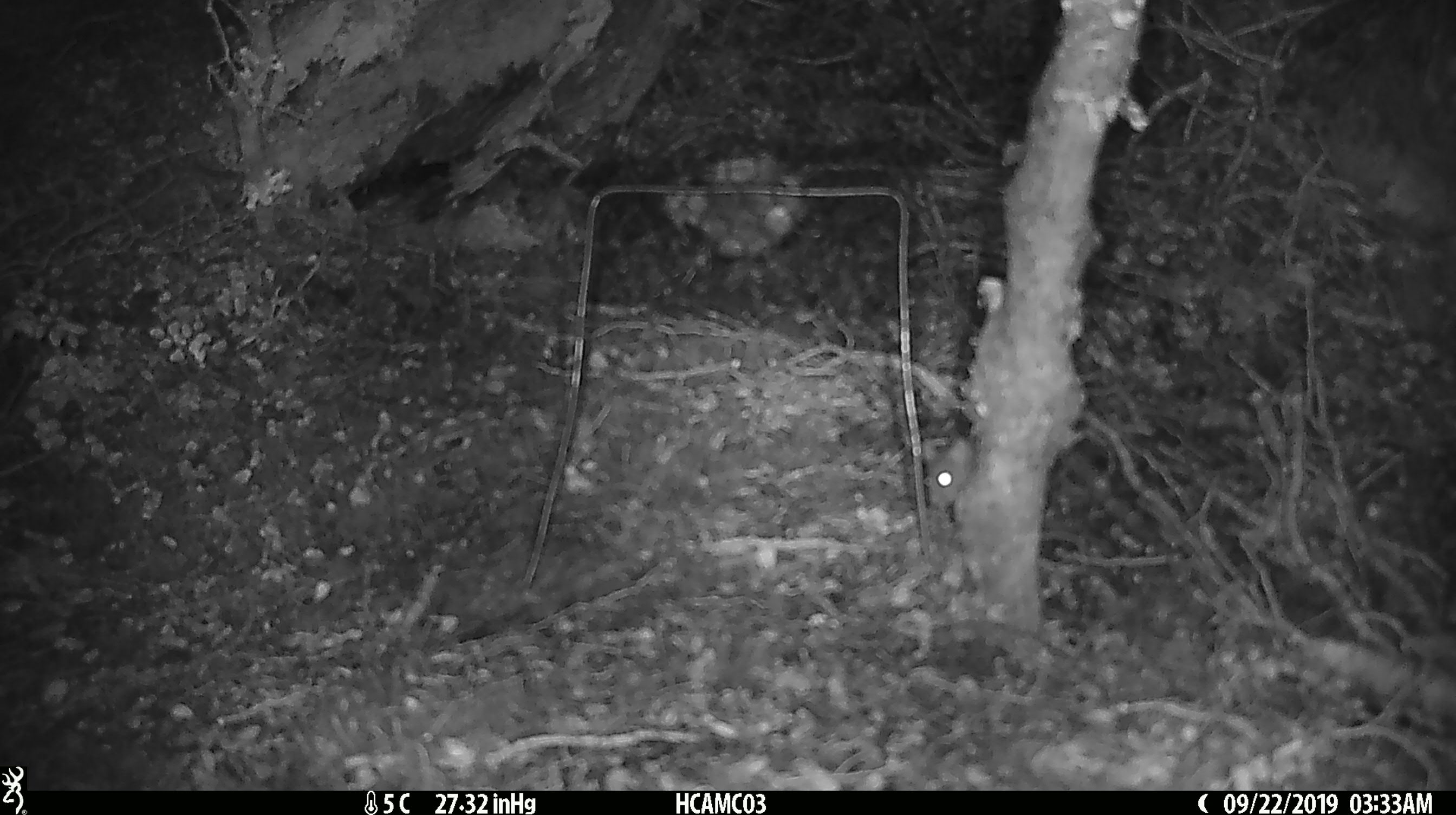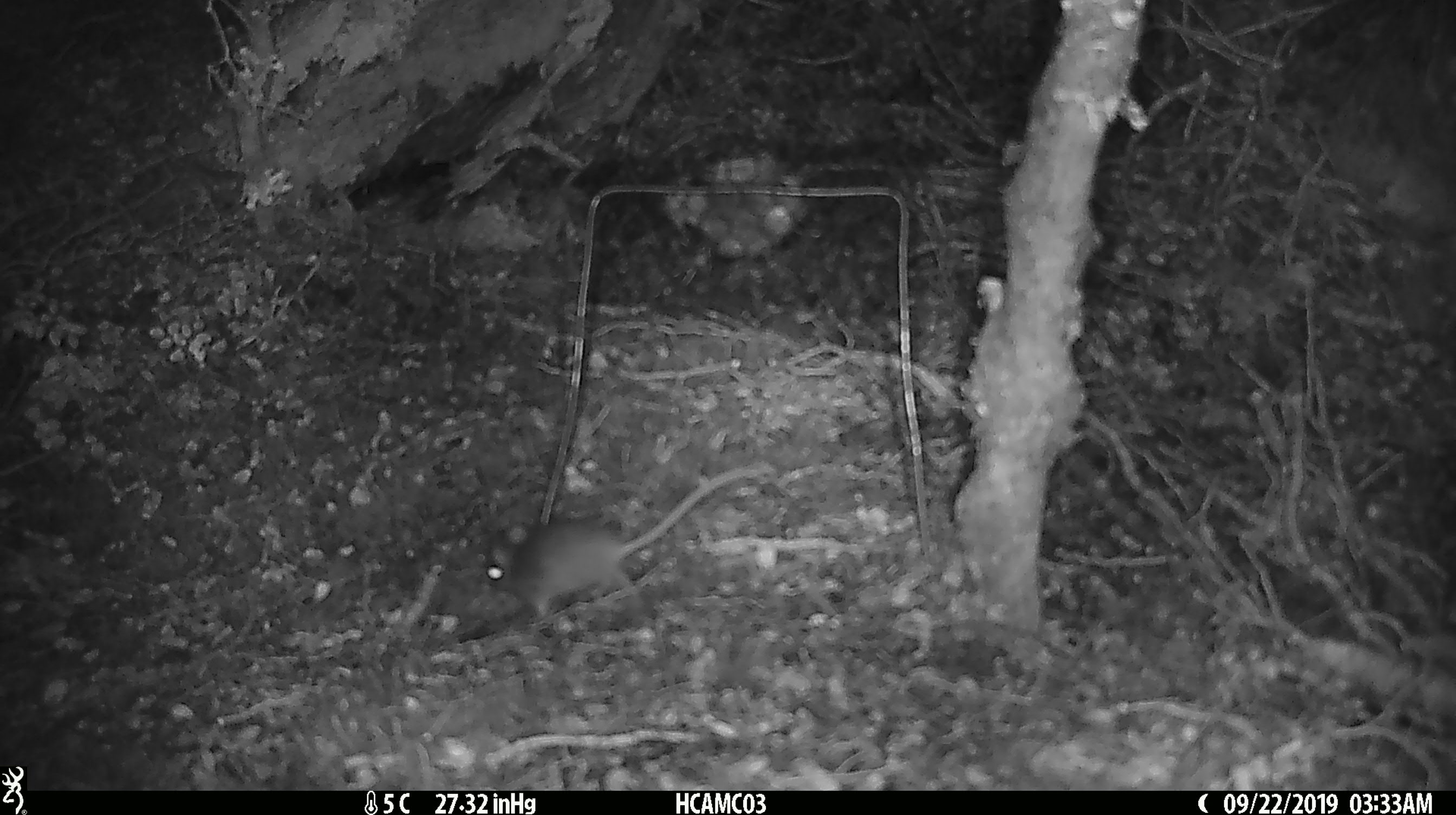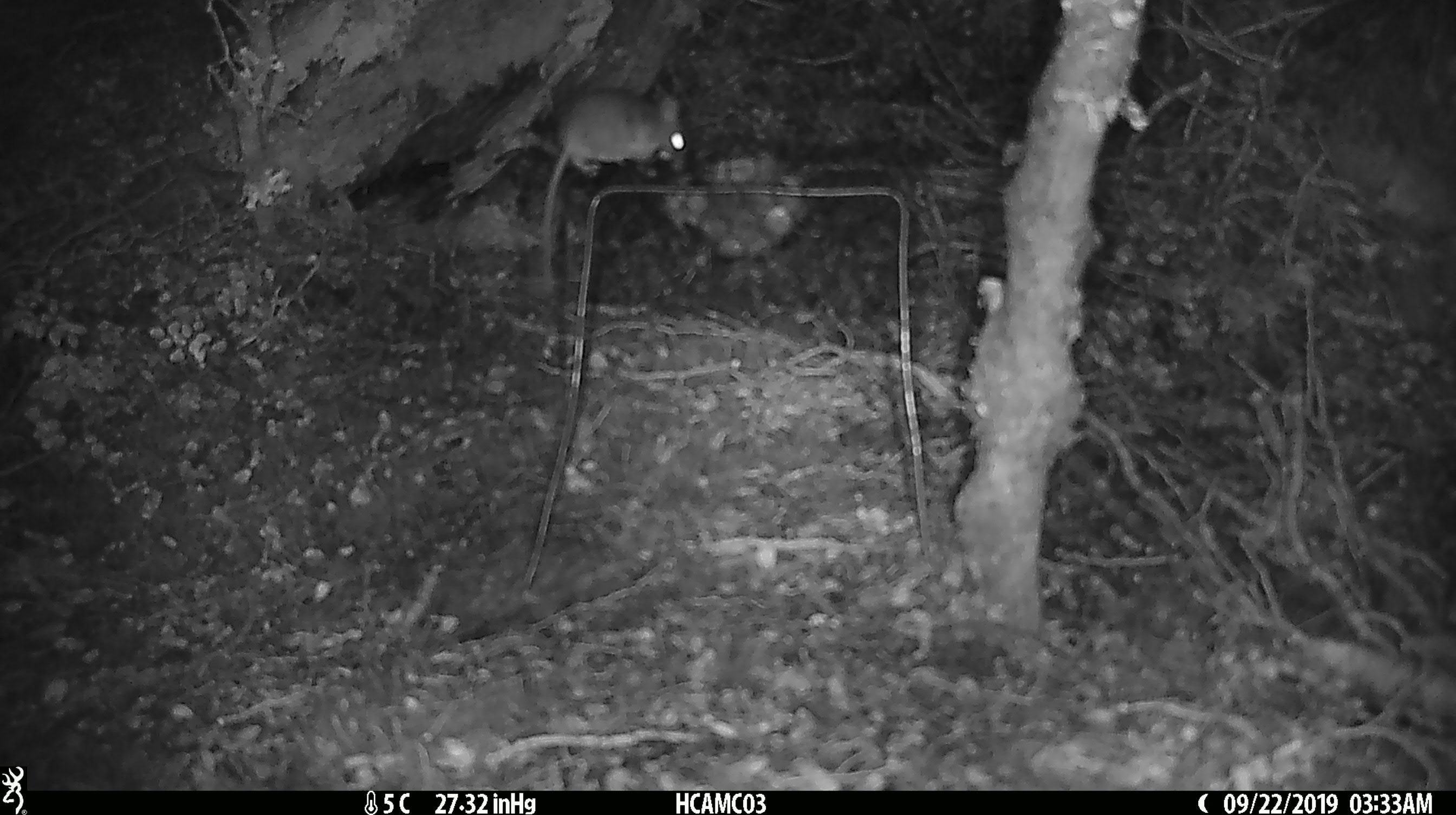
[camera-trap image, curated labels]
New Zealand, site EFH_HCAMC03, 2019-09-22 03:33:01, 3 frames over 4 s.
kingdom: Animalia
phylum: Chordata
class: Mammalia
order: Rodentia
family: Muridae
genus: Mus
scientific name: Mus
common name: mouse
Mouse (Mus).